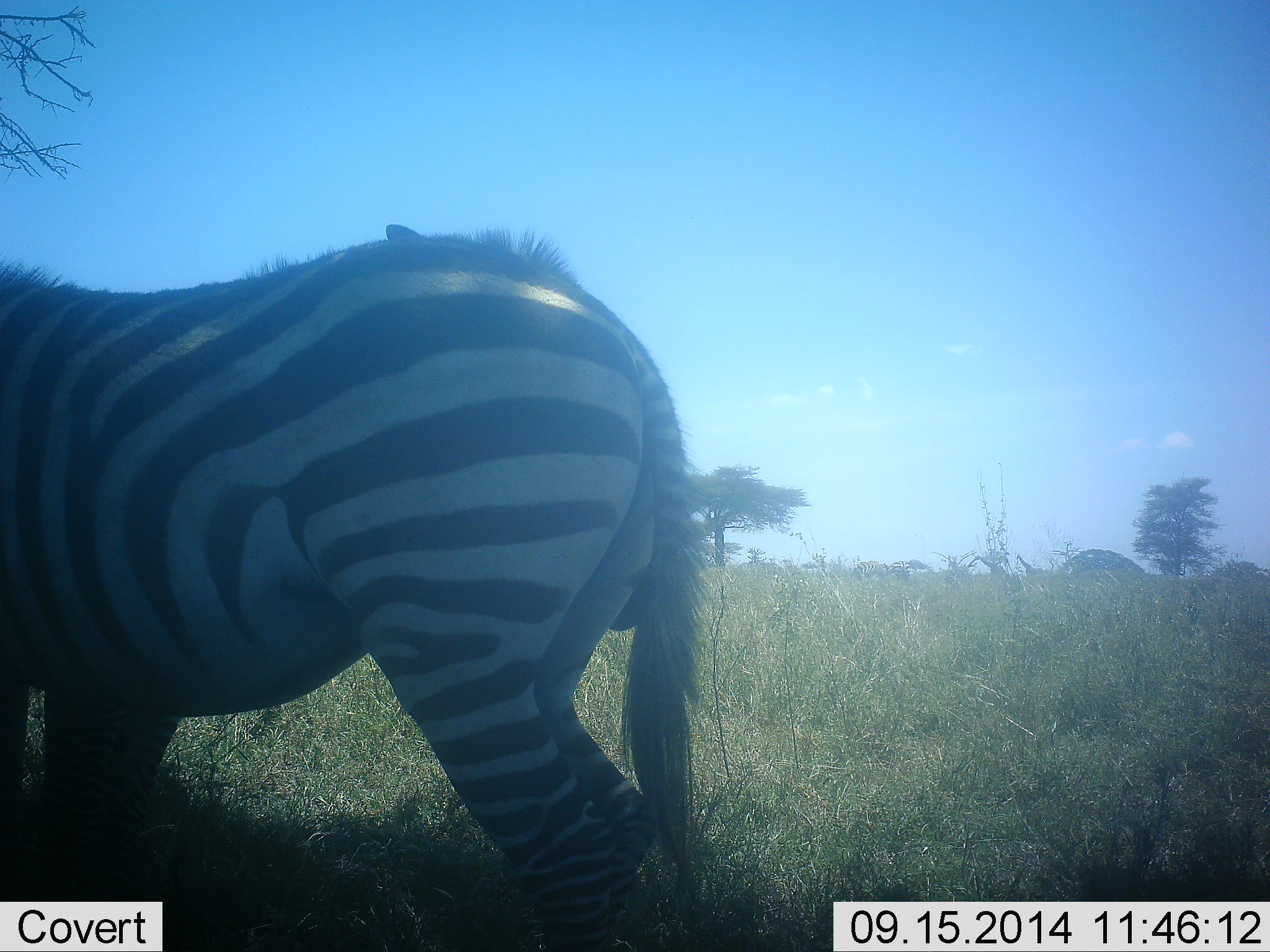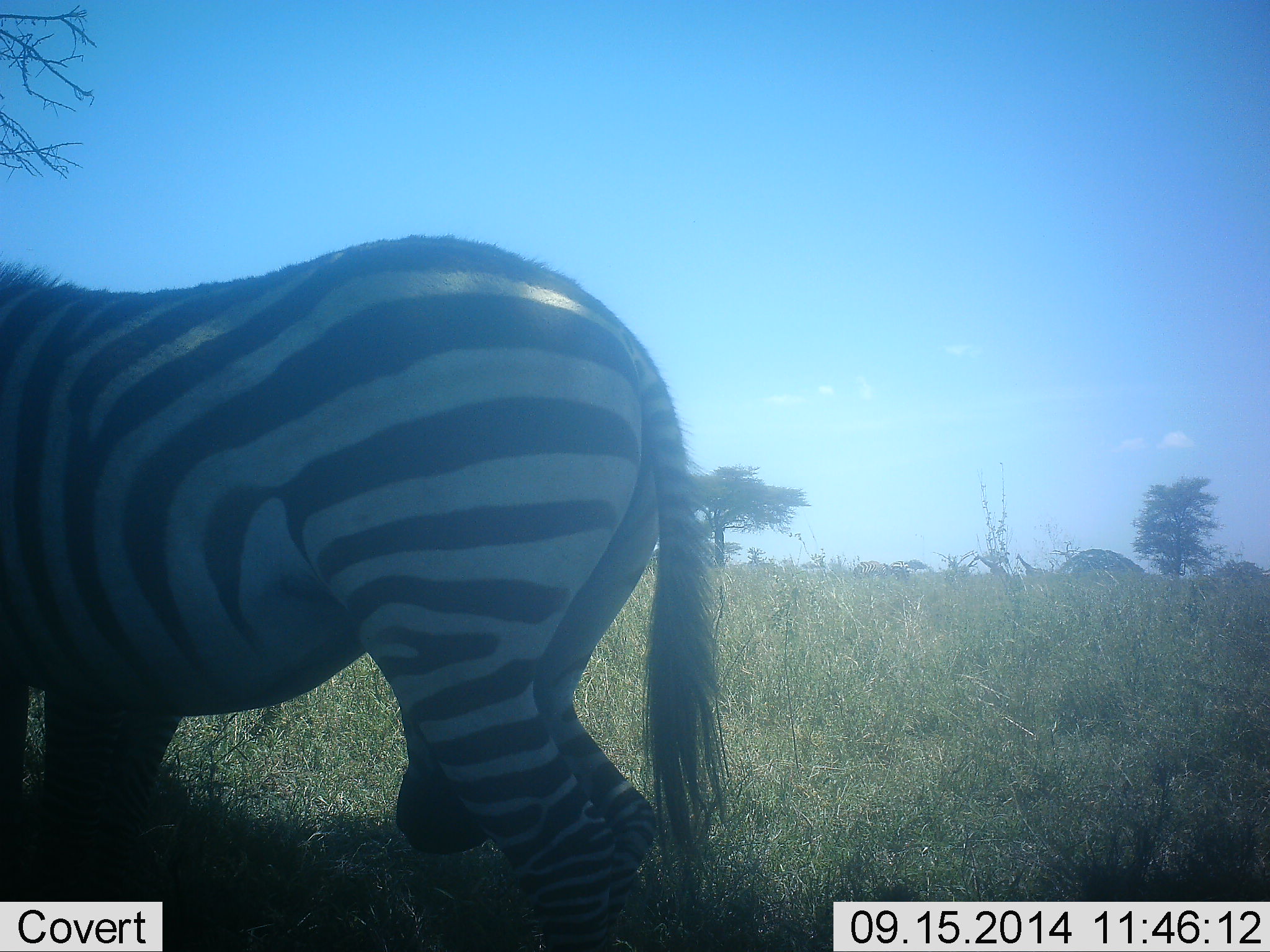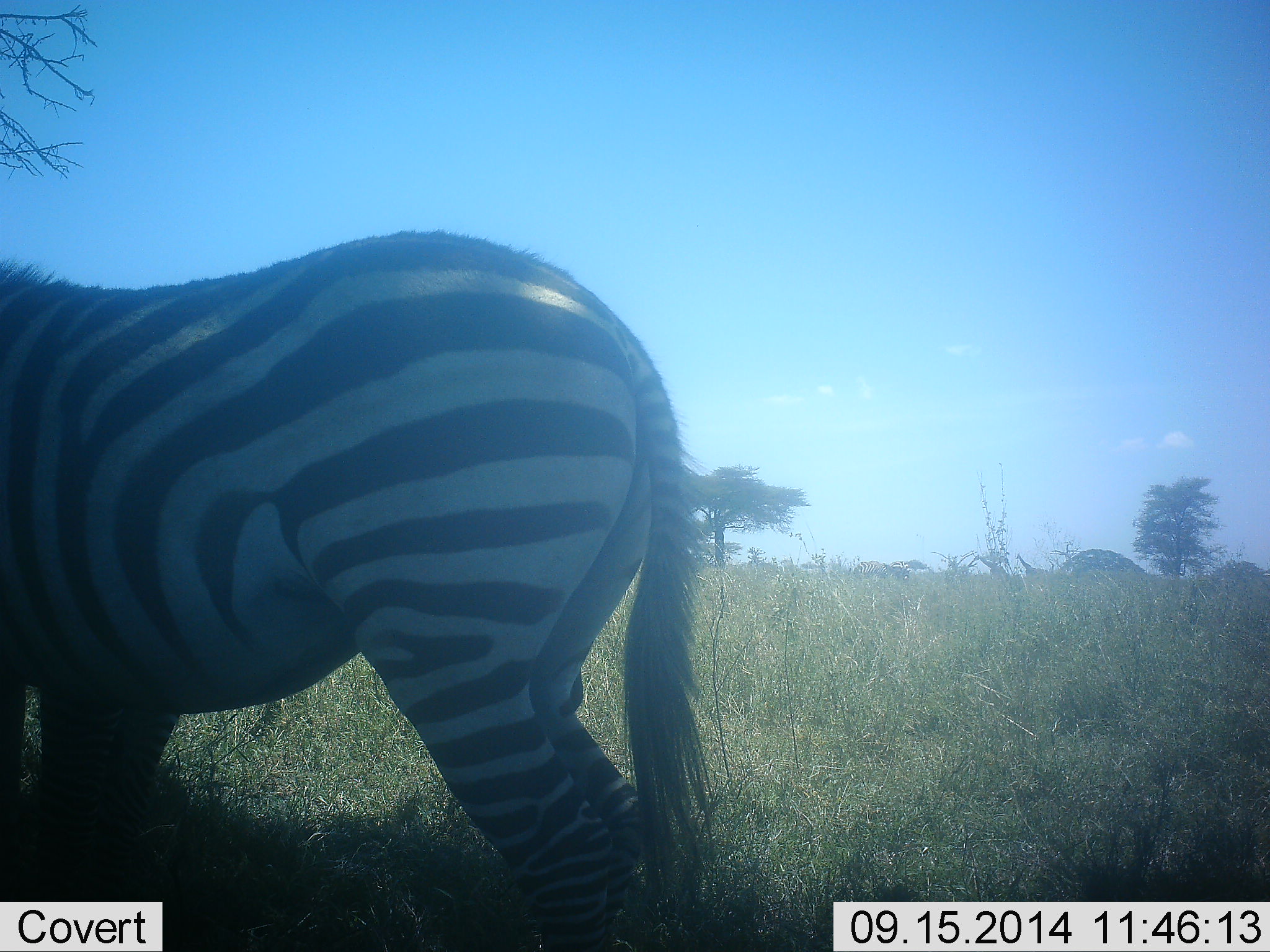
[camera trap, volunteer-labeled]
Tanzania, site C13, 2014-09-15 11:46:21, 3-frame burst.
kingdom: Animalia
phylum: Chordata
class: Mammalia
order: Perissodactyla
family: Equidae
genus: Equus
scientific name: Equus quagga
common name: plains zebra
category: zebra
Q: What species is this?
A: Zebra (plains zebra) (Equus quagga).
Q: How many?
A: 2.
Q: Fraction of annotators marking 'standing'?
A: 80%.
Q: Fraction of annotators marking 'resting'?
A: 0%.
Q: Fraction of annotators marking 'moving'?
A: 10%.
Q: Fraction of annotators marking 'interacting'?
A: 30%.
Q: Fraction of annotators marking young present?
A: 0%.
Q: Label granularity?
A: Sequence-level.